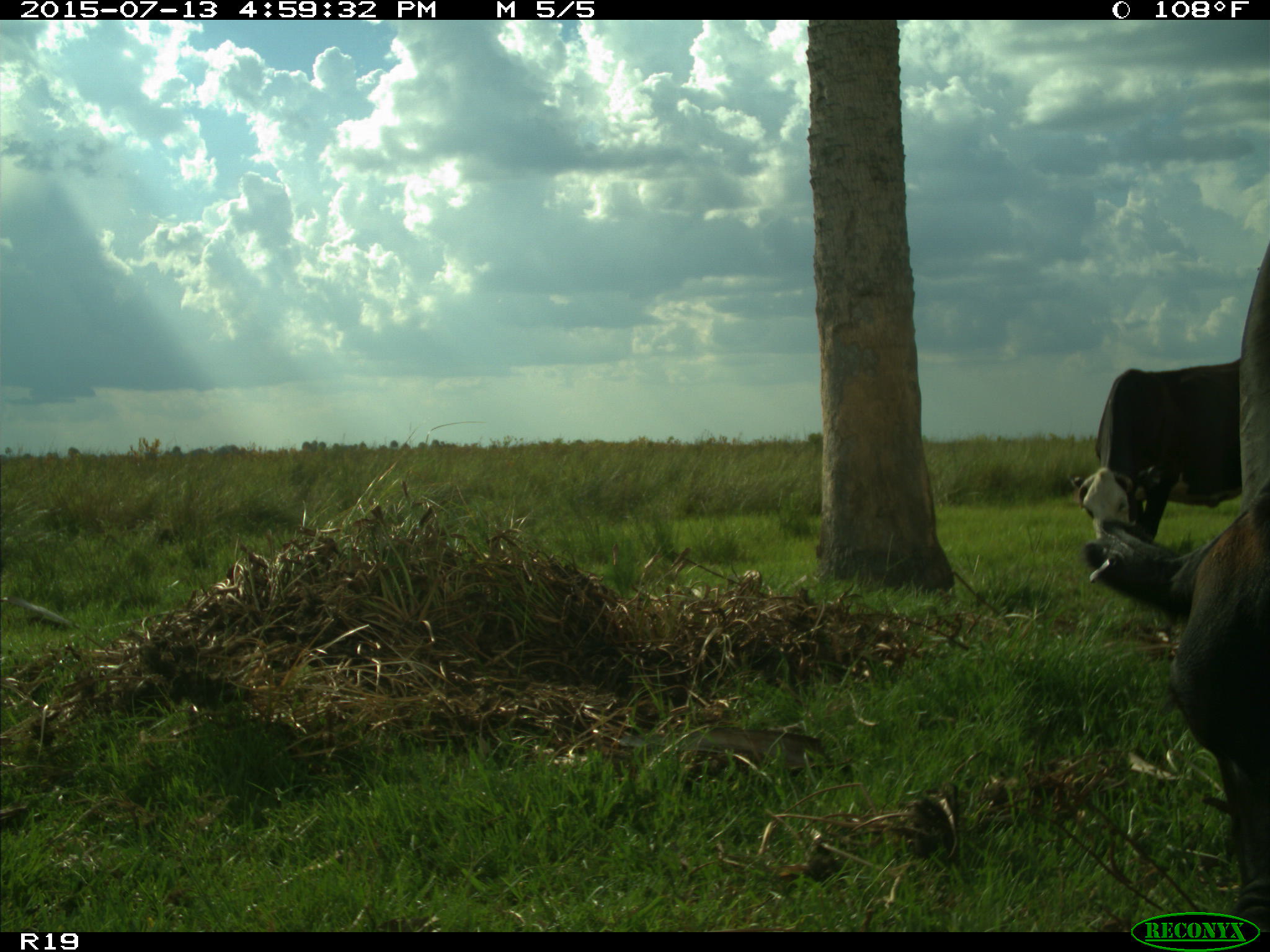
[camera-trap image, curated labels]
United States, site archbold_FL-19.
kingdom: Animalia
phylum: Chordata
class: Mammalia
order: Artiodactyla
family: Bovidae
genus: Bos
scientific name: Bos taurus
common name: domestic cow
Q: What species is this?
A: Bos taurus (domestic cow).